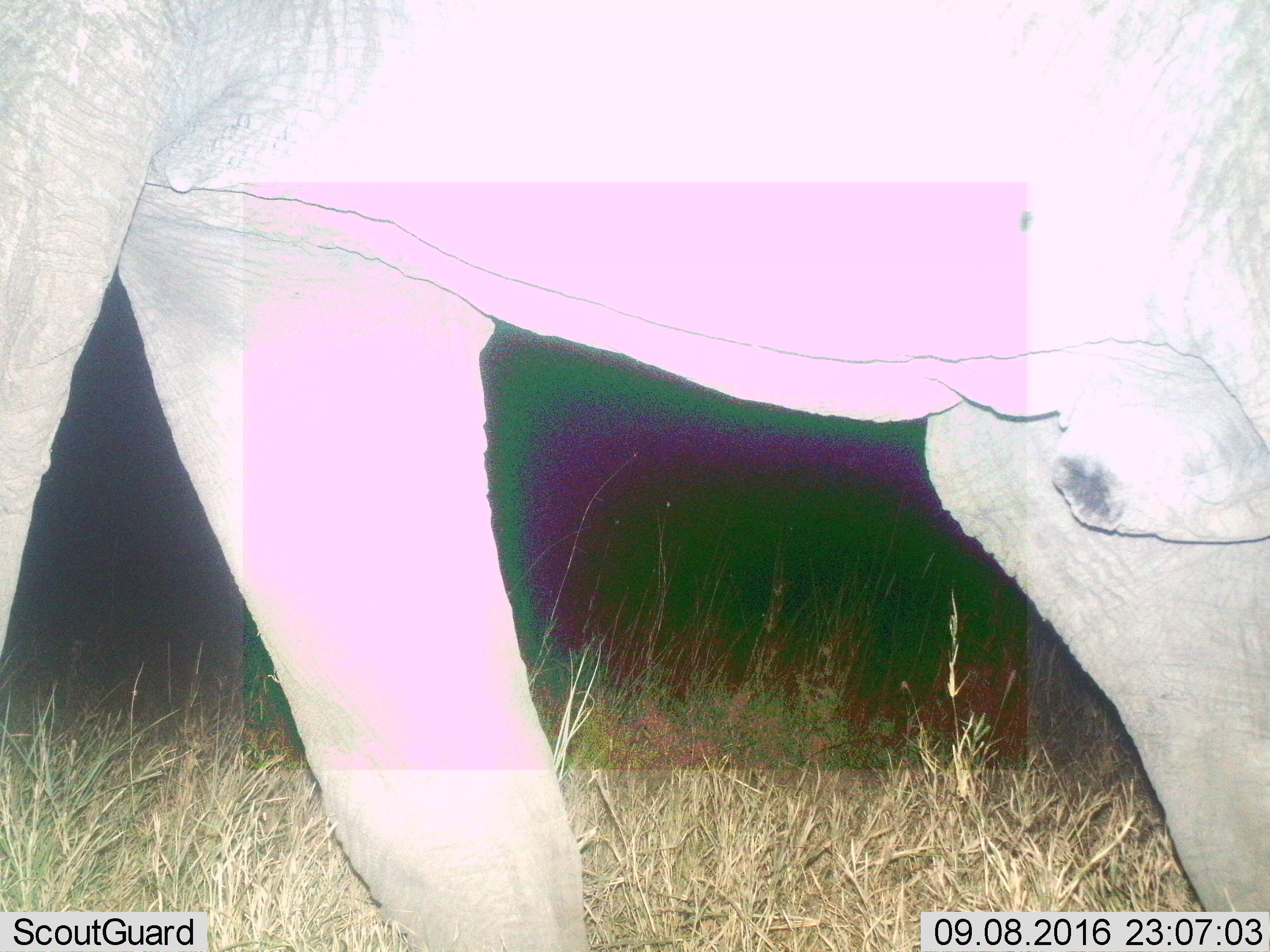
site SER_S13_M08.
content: unidentified animal